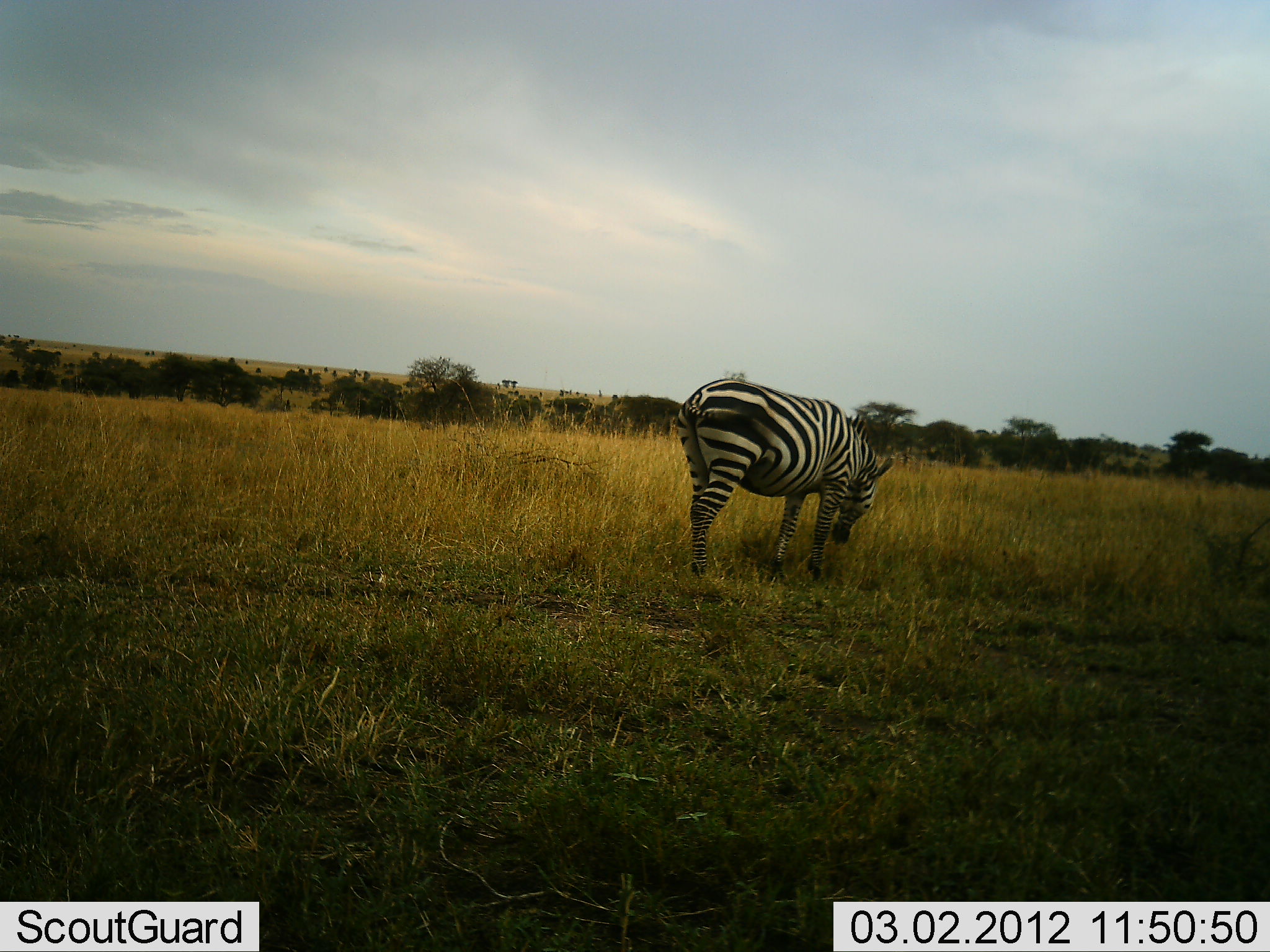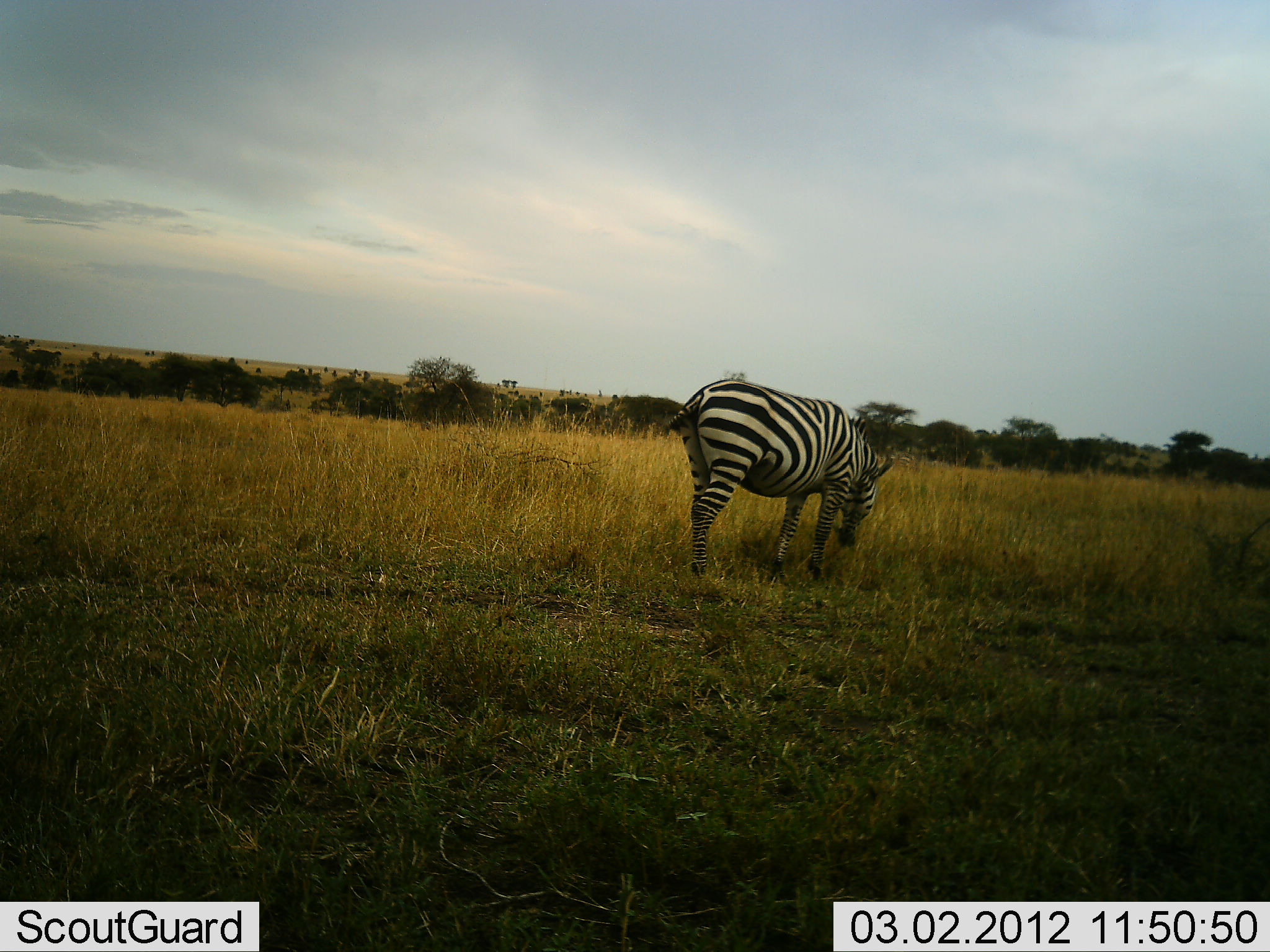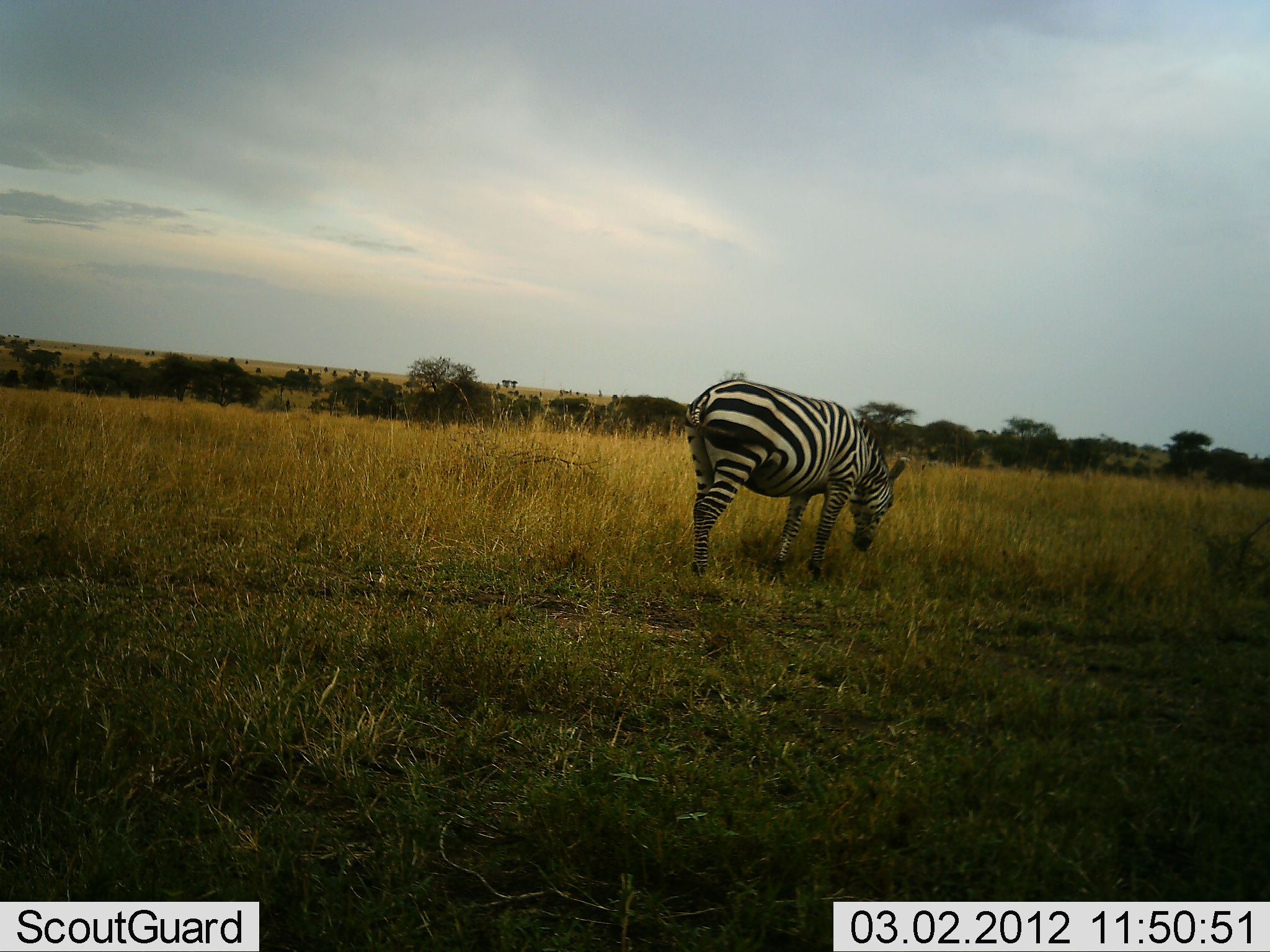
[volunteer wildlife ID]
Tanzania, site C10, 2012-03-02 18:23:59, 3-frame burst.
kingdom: Animalia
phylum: Chordata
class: Mammalia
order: Perissodactyla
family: Equidae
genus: Equus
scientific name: Equus quagga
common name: plains zebra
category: zebra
Zebra (plains zebra) (Equus quagga), count 1. Behavior (volunteer vote fractions): standing 28%, resting 0%, moving 0%, interacting 0%. Young present (vote fraction): 0%. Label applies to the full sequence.